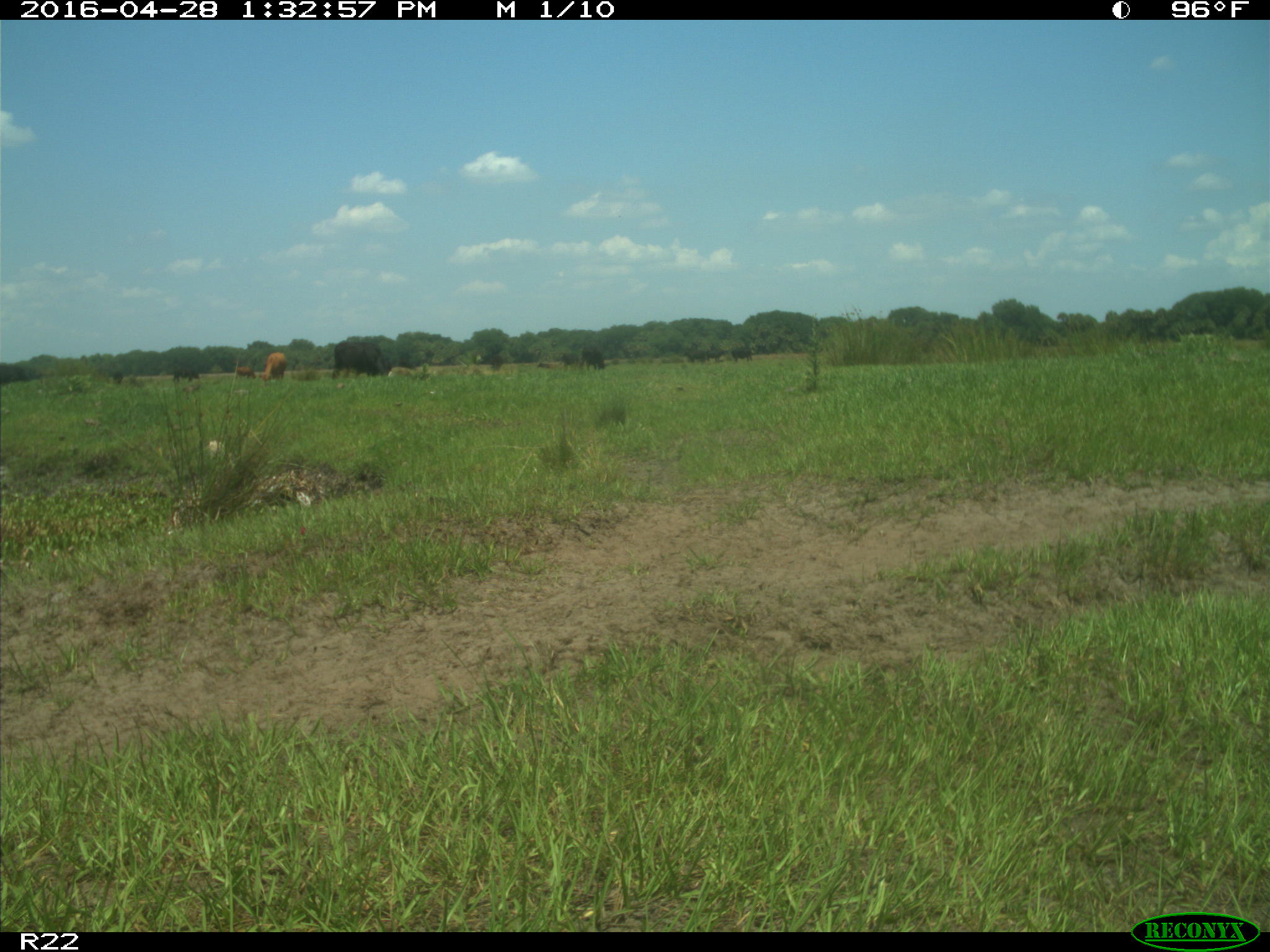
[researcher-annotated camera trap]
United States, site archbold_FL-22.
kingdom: Animalia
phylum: Chordata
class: Mammalia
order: Artiodactyla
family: Bovidae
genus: Bos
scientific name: Bos taurus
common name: domestic cow